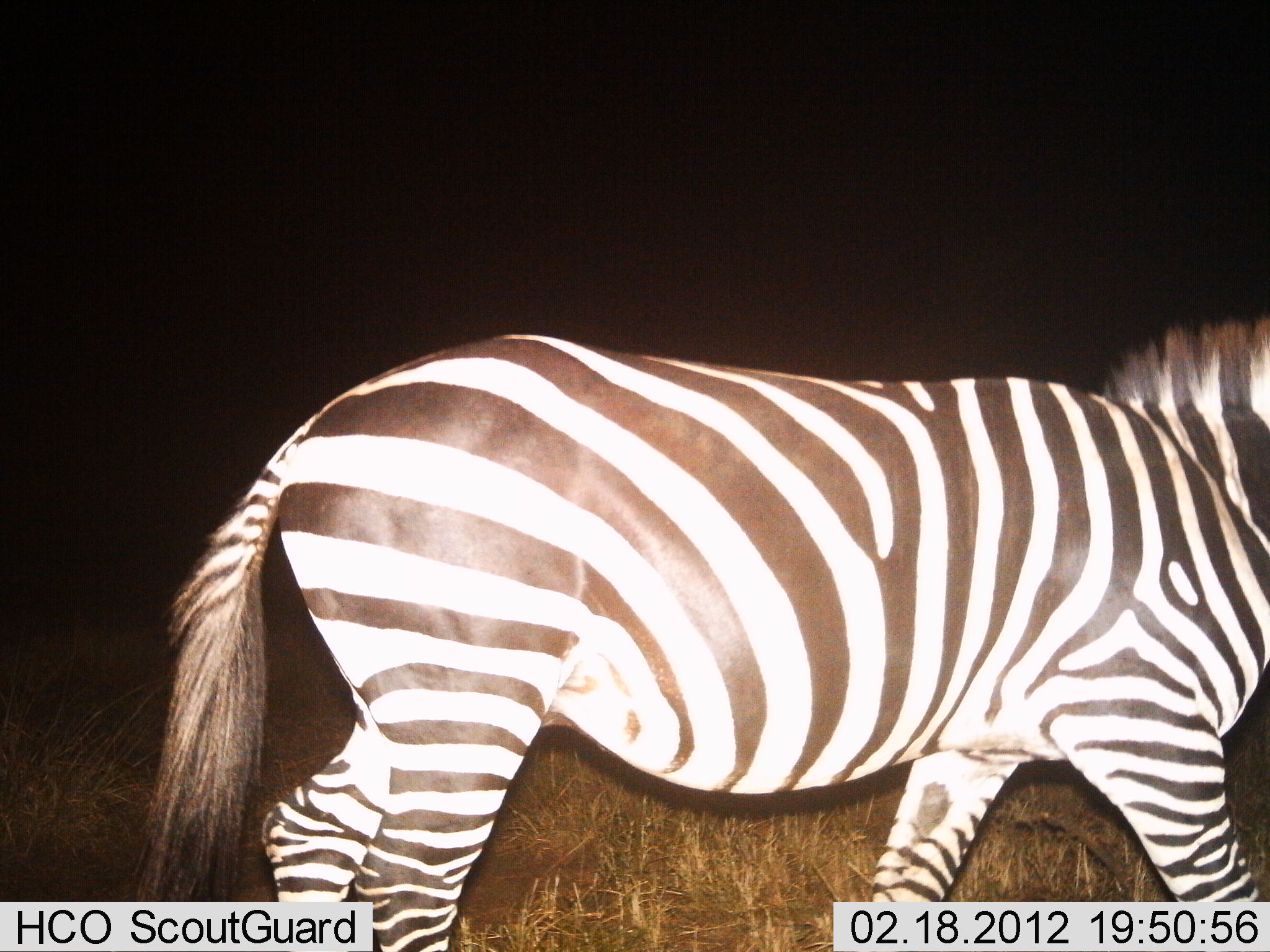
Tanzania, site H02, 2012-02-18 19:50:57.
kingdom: Animalia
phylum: Chordata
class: Mammalia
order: Perissodactyla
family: Equidae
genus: Equus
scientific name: Equus quagga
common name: plains zebra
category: zebra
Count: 1.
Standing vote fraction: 18%.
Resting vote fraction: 0%.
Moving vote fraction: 88%.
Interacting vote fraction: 0%.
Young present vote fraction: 0%.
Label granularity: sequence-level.